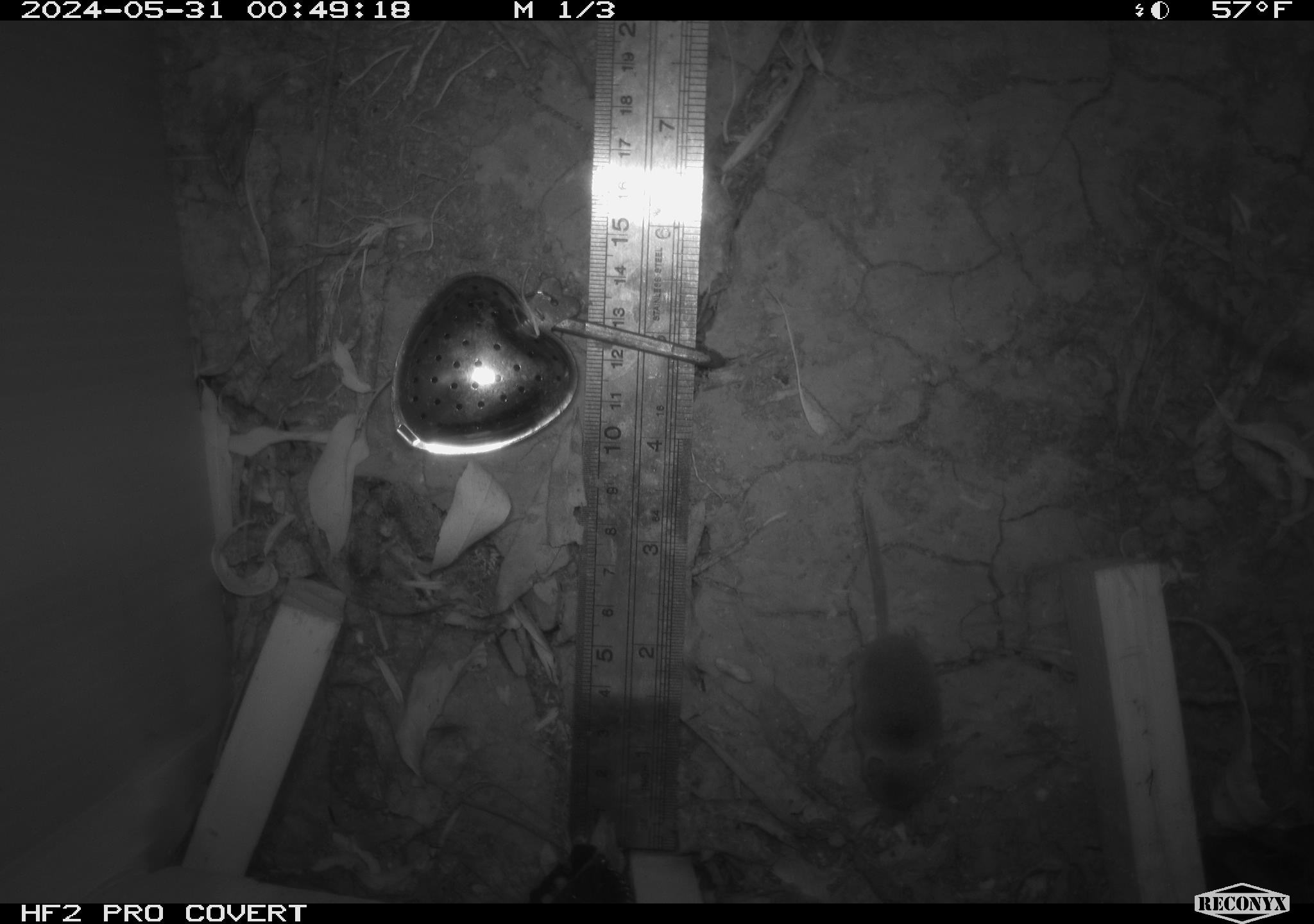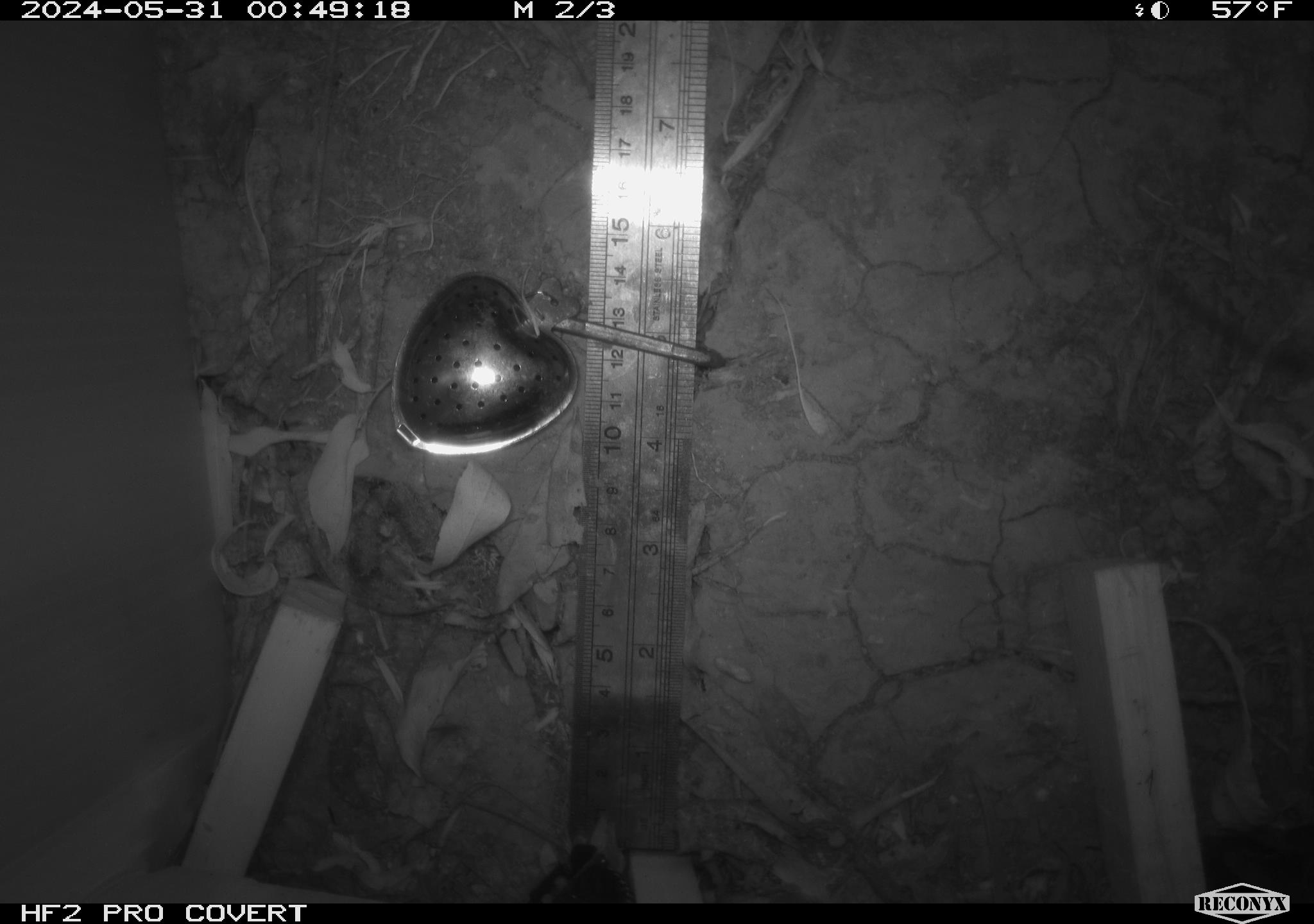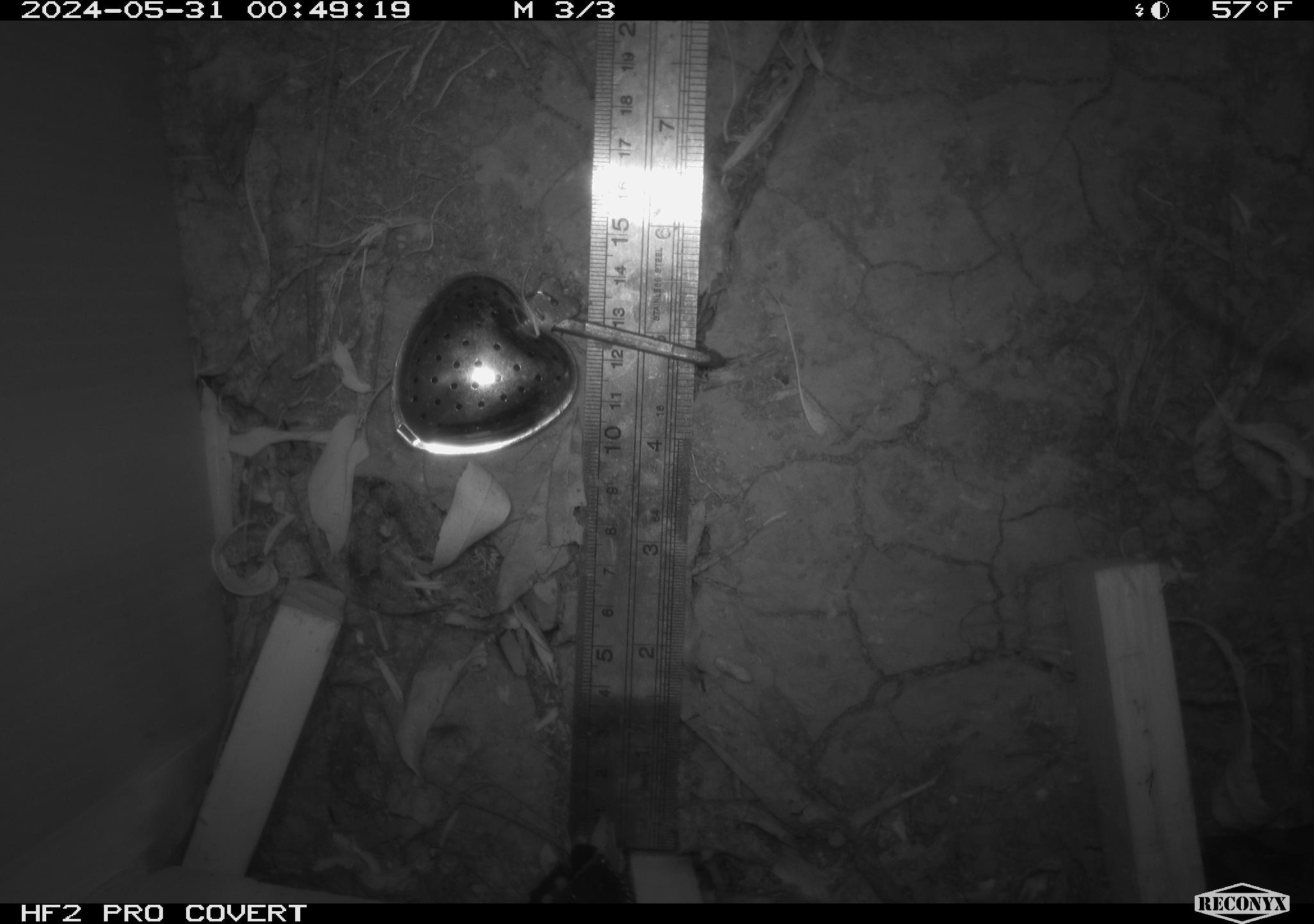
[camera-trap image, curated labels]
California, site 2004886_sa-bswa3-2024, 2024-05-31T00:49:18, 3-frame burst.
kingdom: Animalia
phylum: Chordata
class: Mammalia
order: Eulipotyphla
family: Soricidae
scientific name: Soricidae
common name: shrews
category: soricidae family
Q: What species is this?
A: Soricidae family (shrews) (Soricidae).